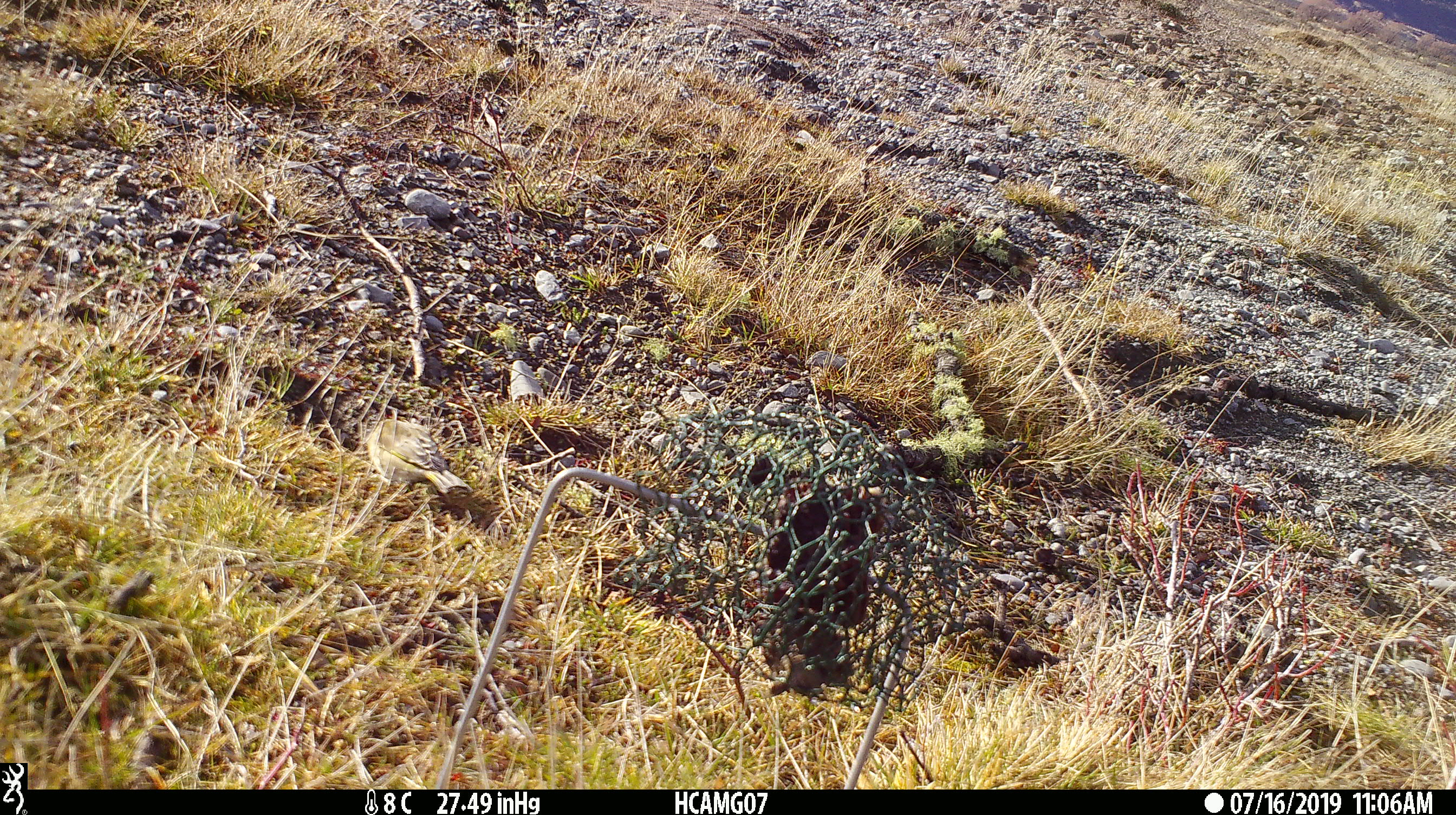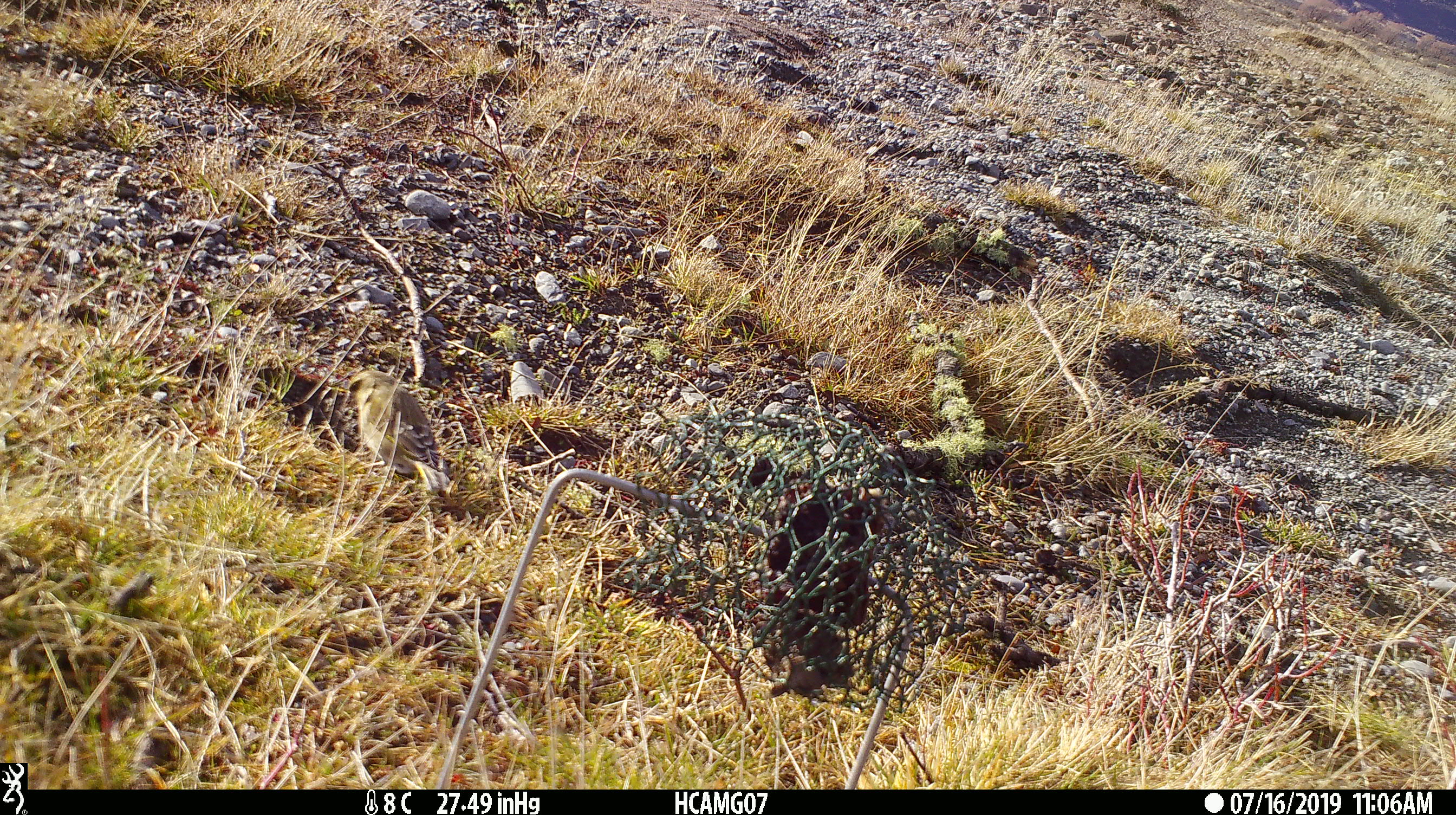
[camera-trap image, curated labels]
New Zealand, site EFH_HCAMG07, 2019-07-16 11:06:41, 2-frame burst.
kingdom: Animalia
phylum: Chordata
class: Aves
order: Passeriformes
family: Fringillidae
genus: Chloris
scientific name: Chloris chloris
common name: greenfinch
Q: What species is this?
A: Greenfinch (Chloris chloris).